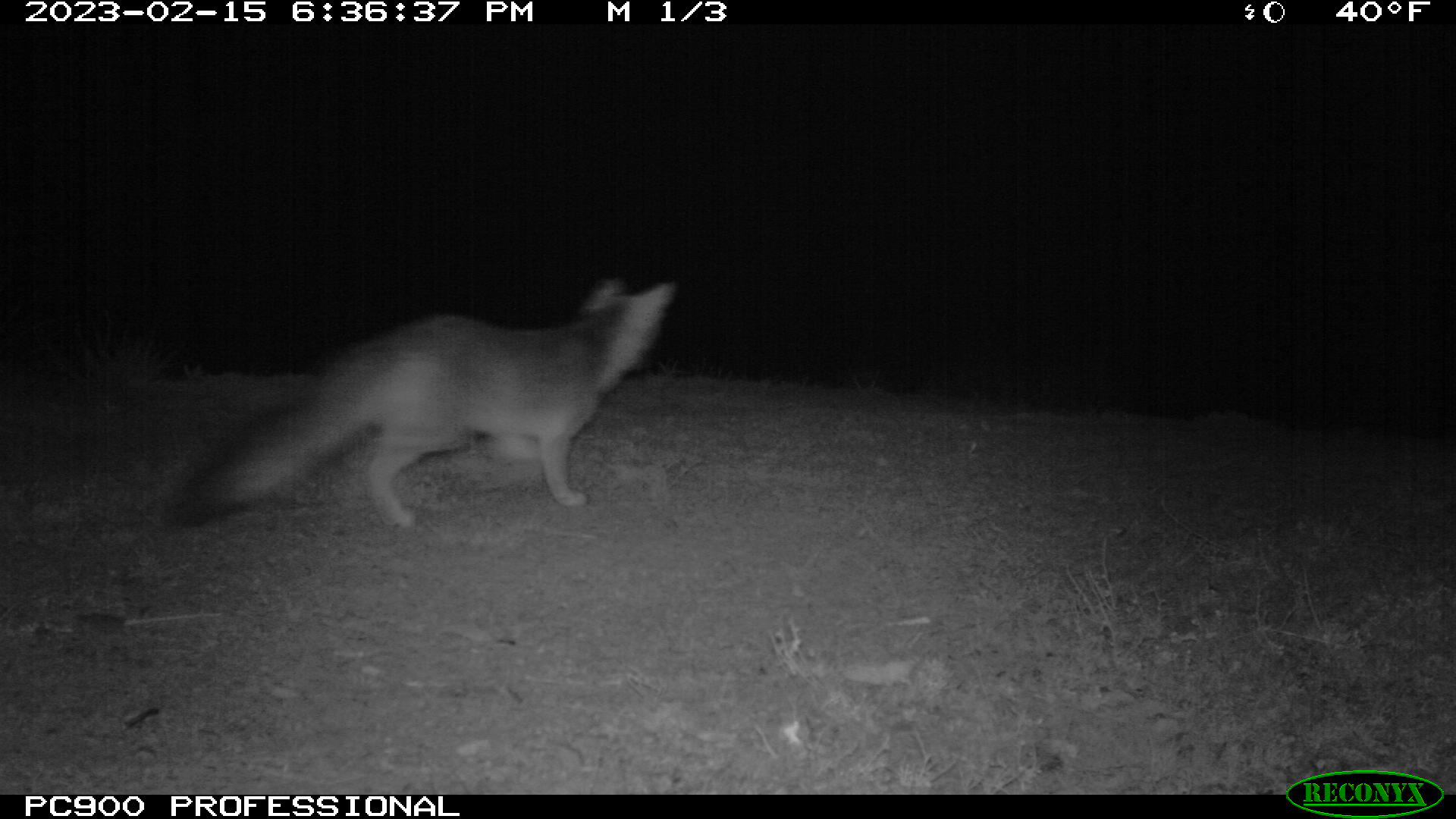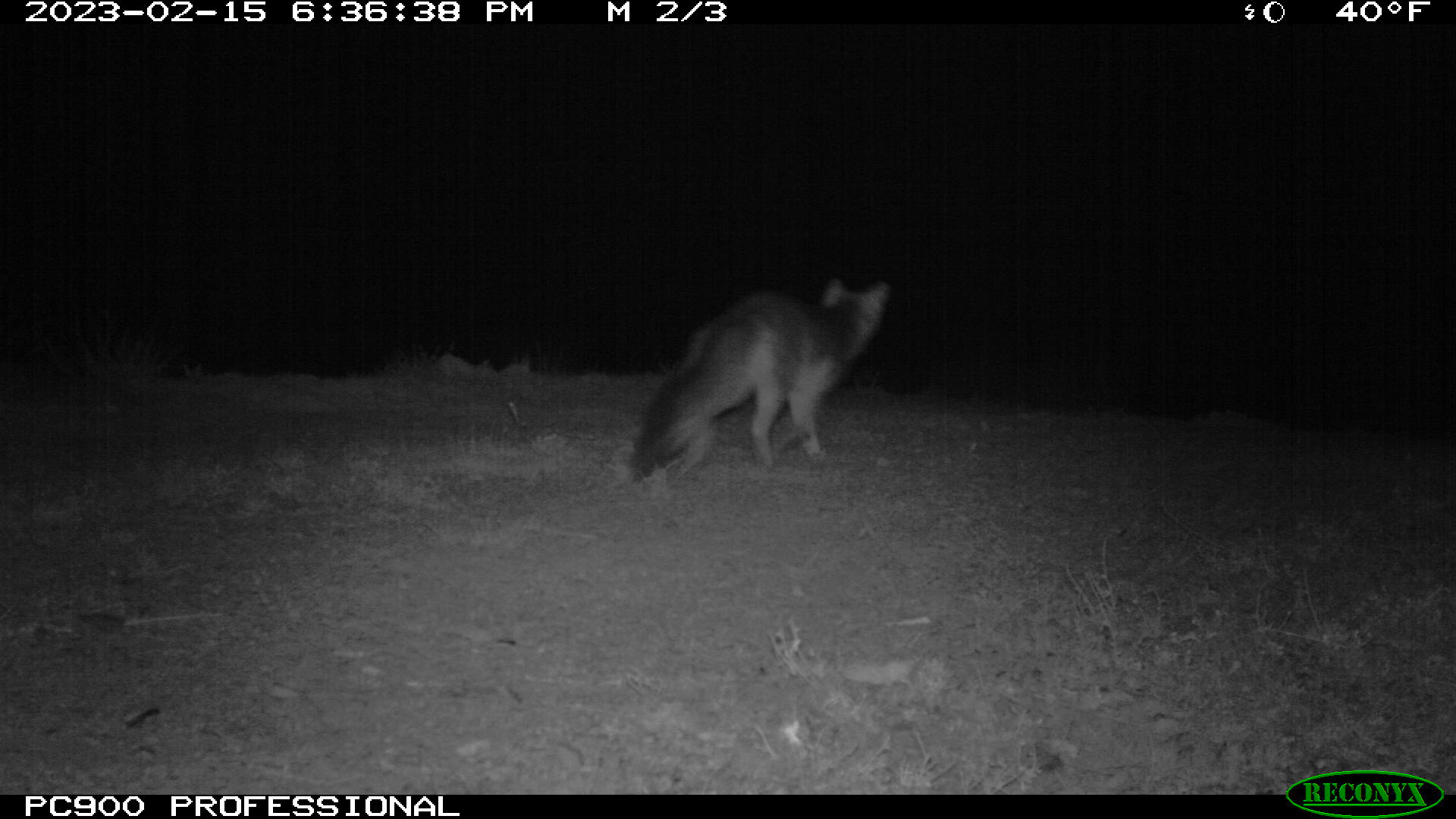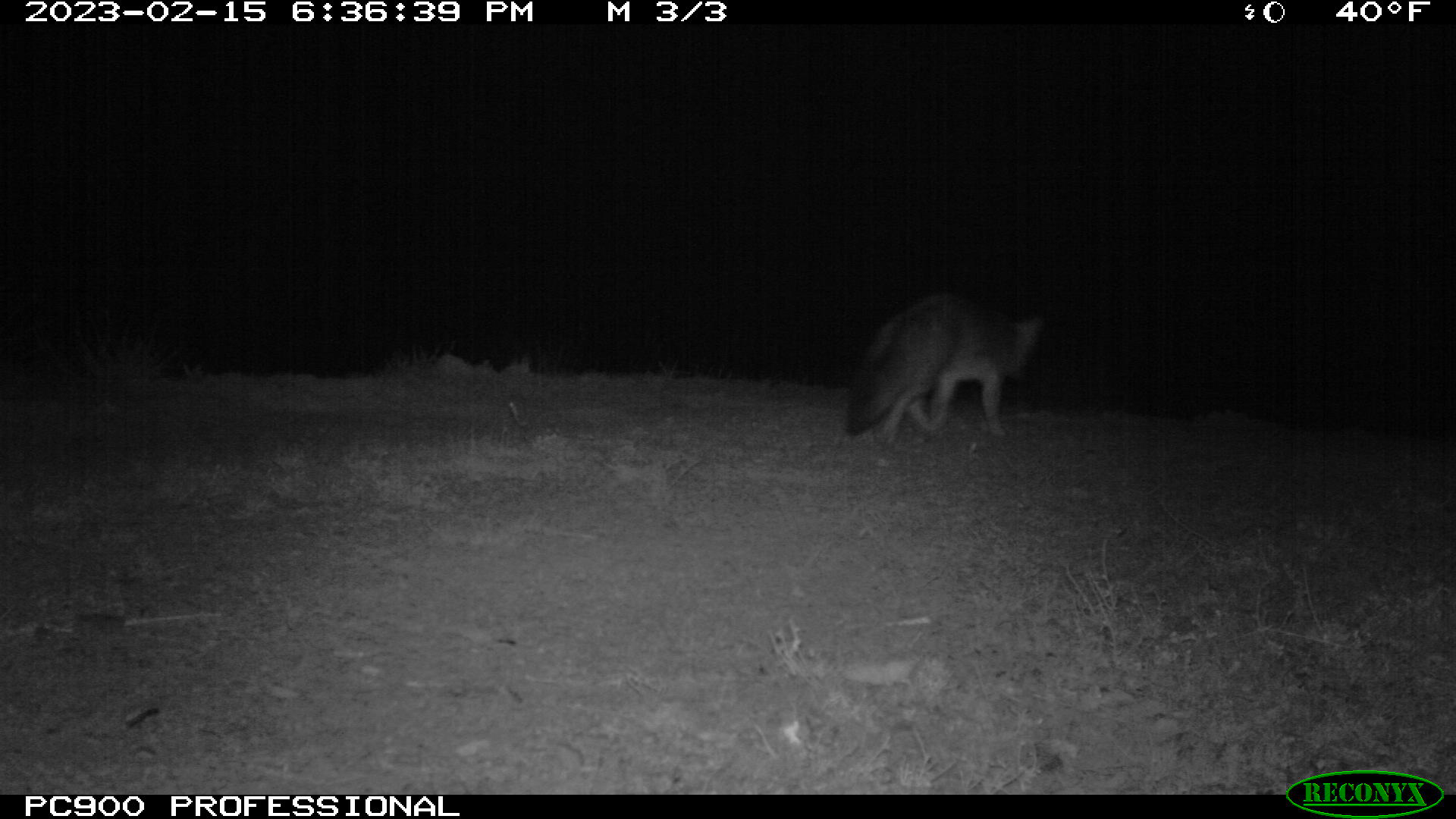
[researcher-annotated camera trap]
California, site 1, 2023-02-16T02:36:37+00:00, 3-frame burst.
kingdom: Animalia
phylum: Chordata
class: Mammalia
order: Carnivora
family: Canidae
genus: Urocyon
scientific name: Urocyon cinereoargenteus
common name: gray fox